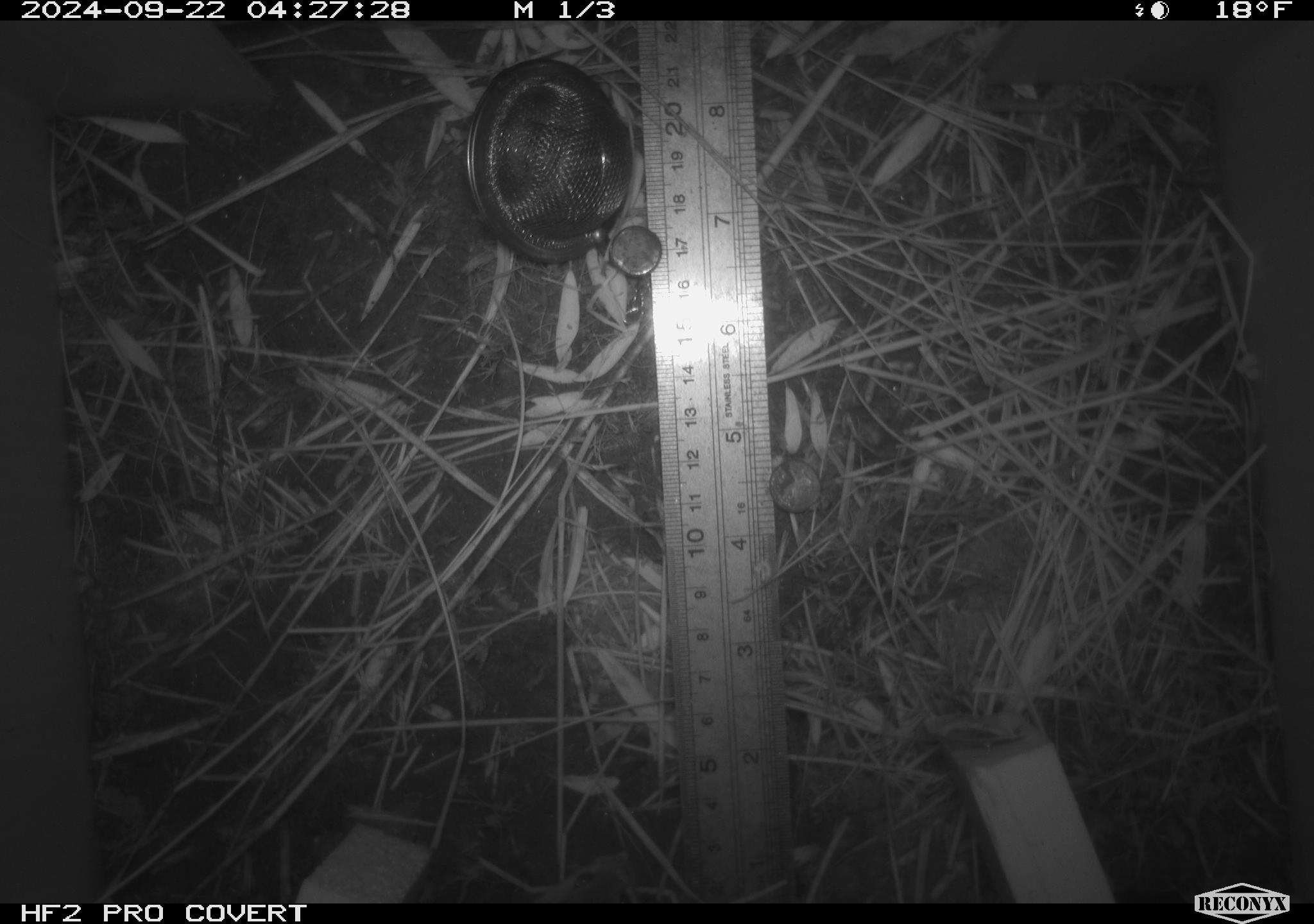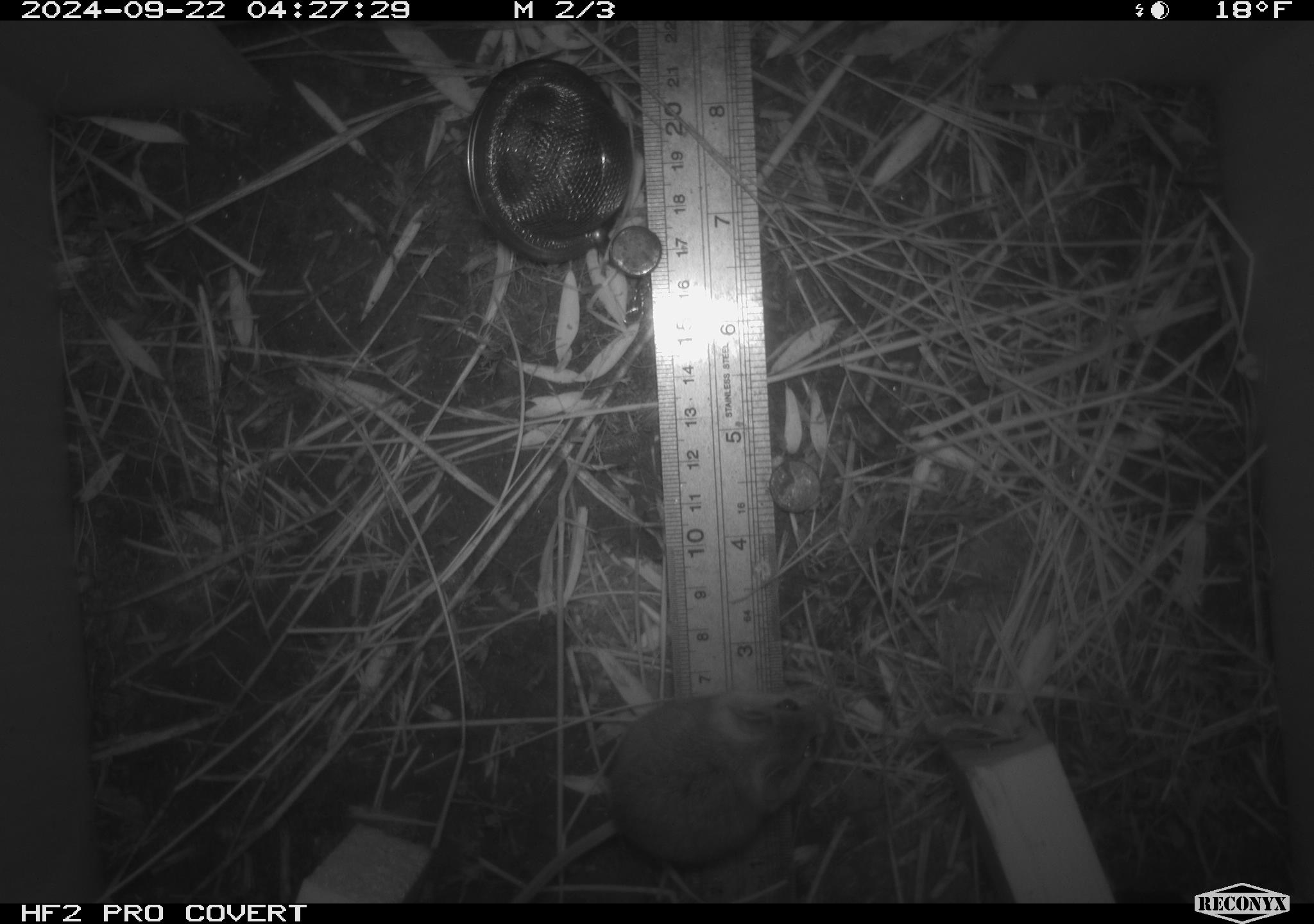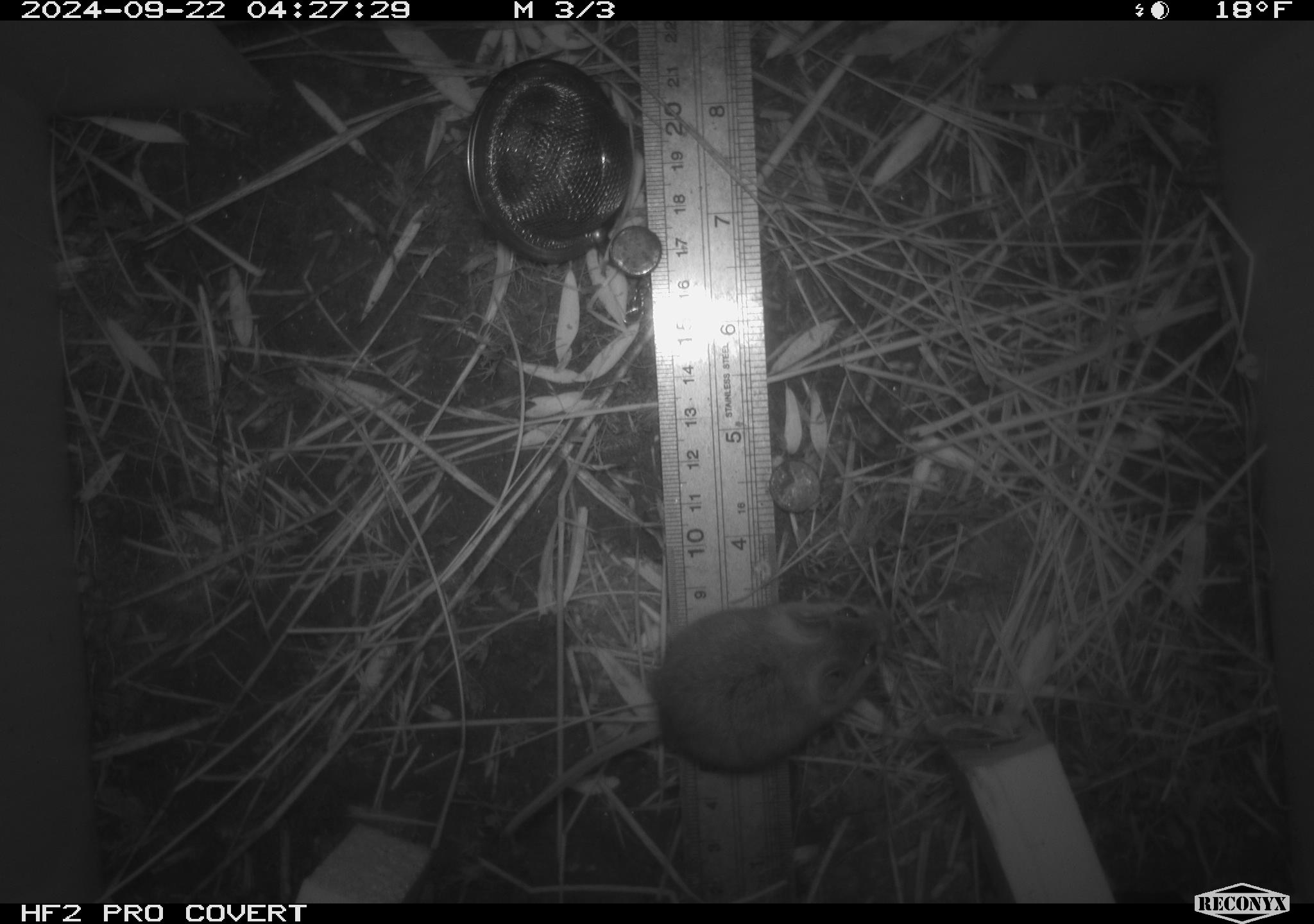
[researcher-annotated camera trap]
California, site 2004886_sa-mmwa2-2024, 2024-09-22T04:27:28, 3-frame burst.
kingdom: Animalia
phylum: Chordata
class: Mammalia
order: Rodentia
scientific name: Rodentia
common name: mouse species